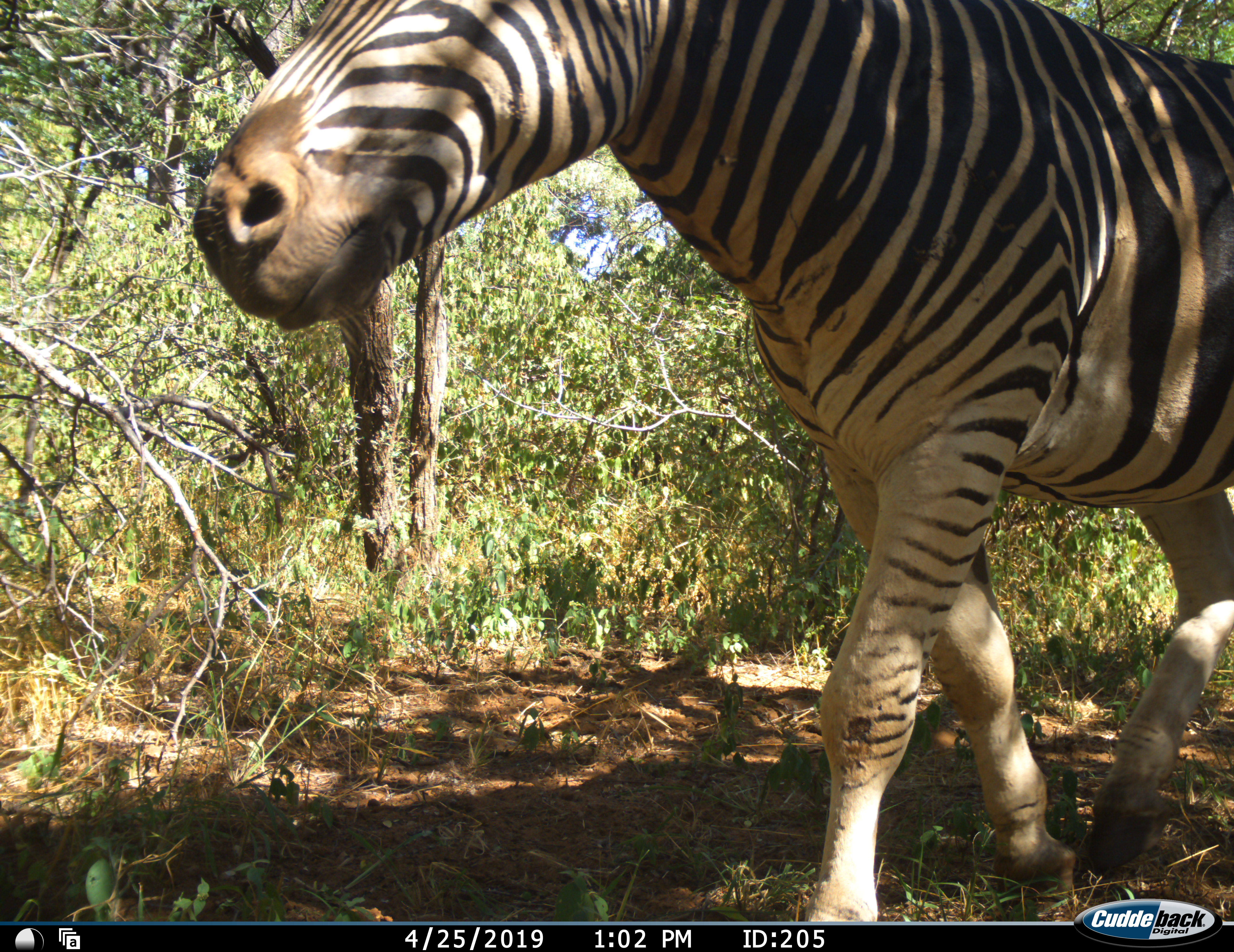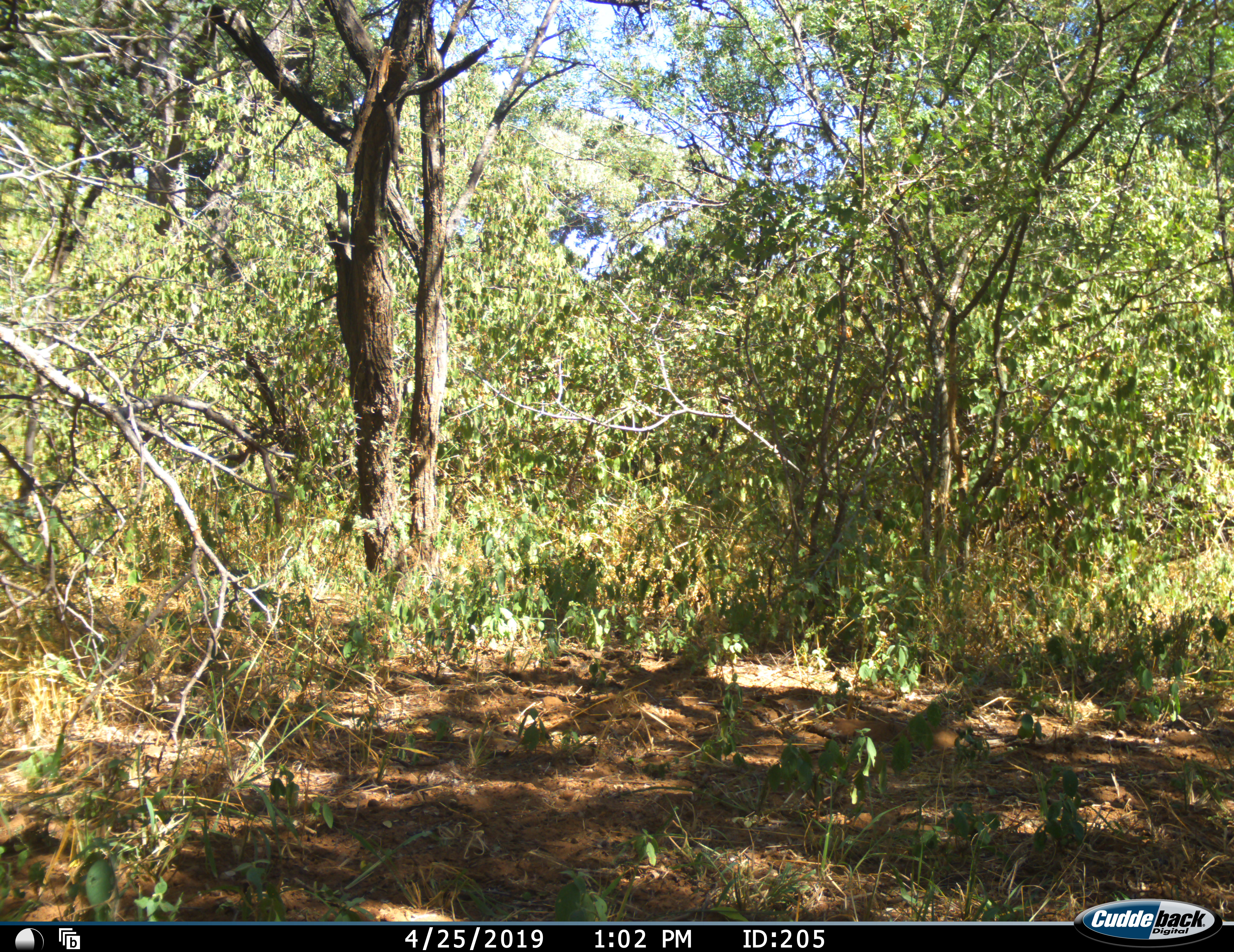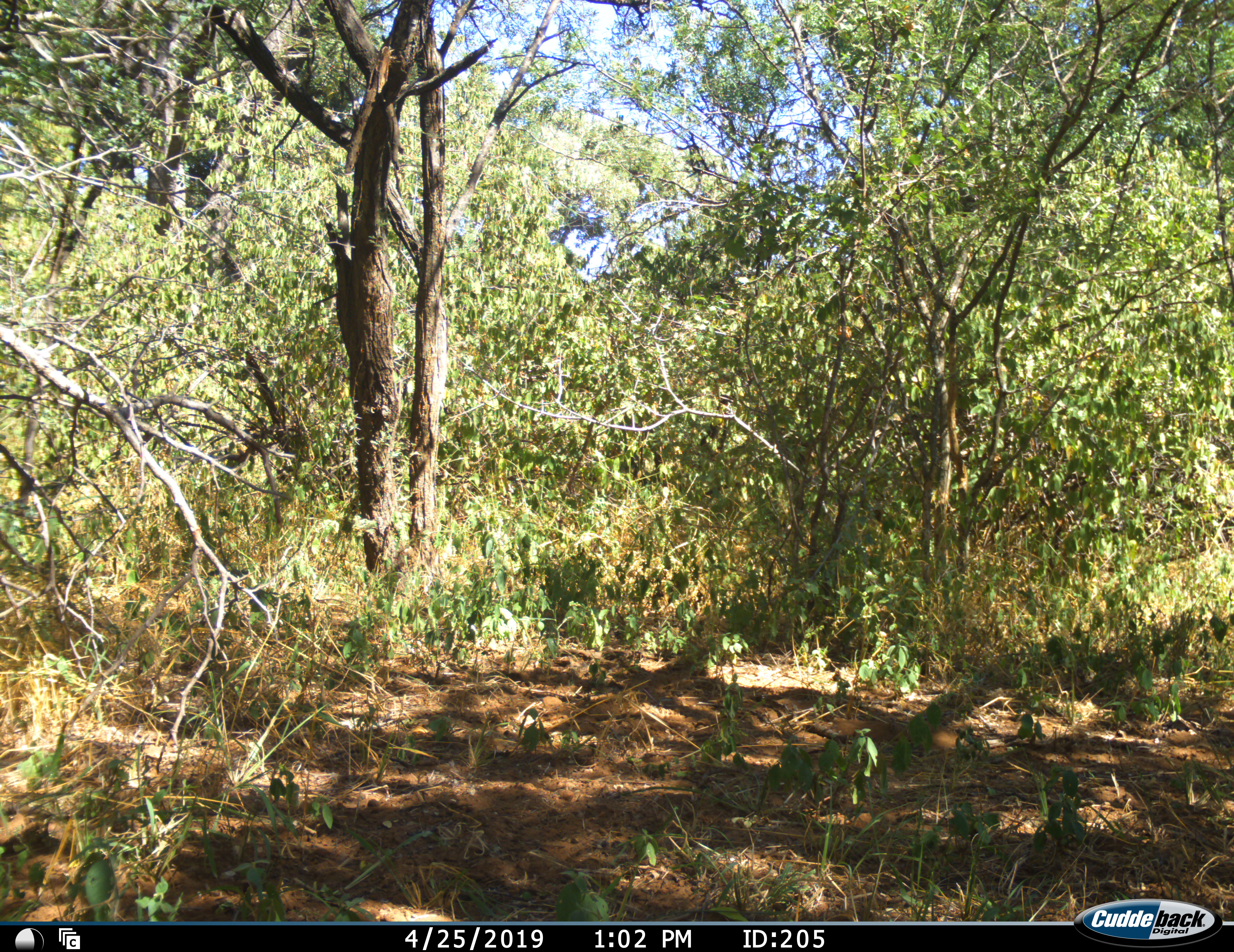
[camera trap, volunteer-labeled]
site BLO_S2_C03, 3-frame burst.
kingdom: Animalia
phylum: Chordata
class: Mammalia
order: Perissodactyla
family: Equidae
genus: Equus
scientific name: Equus quagga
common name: plains zebra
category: zebraplains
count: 1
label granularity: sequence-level